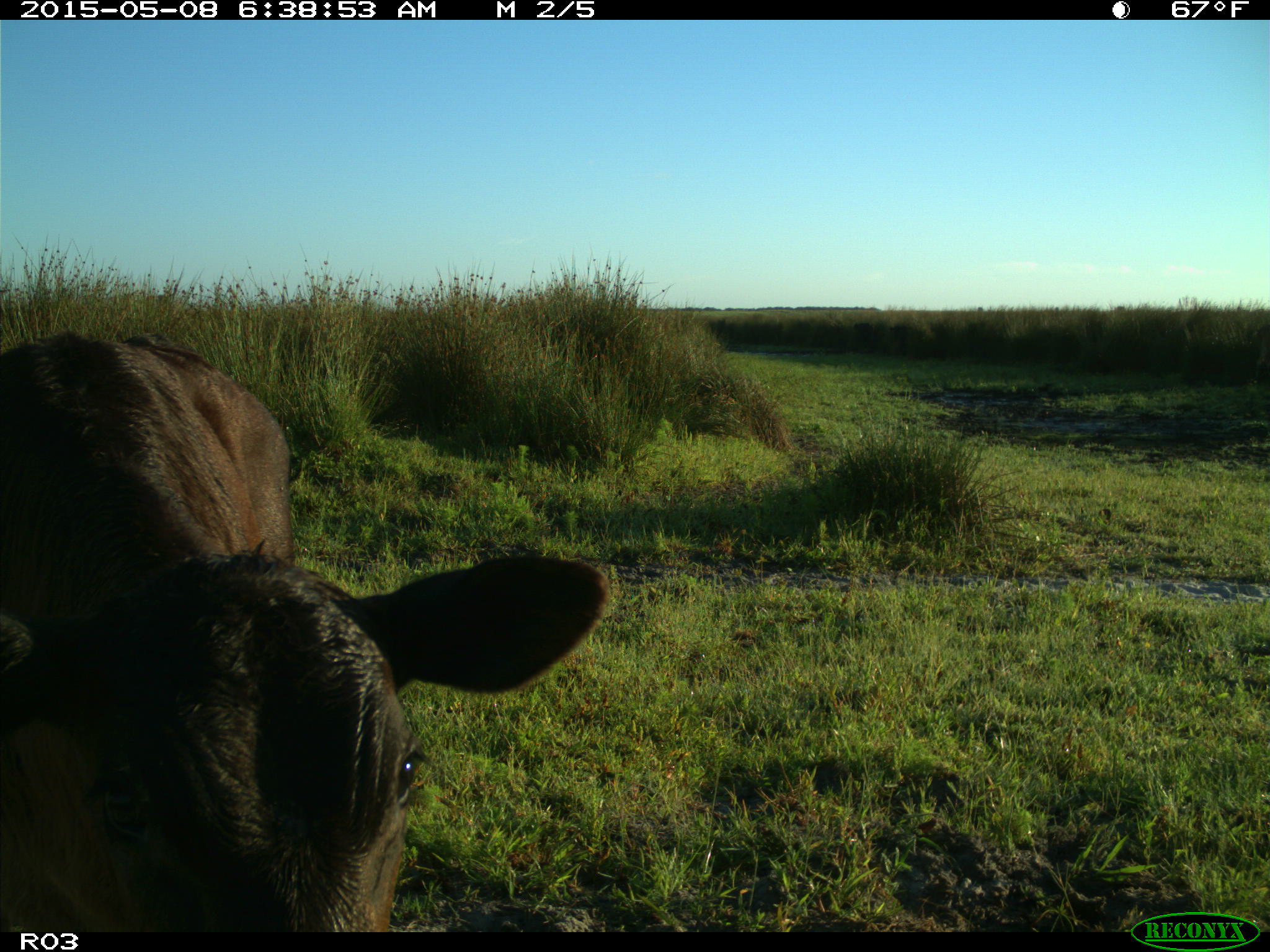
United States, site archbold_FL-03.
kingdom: Animalia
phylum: Chordata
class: Mammalia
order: Artiodactyla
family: Bovidae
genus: Bos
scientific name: Bos taurus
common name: domestic cow